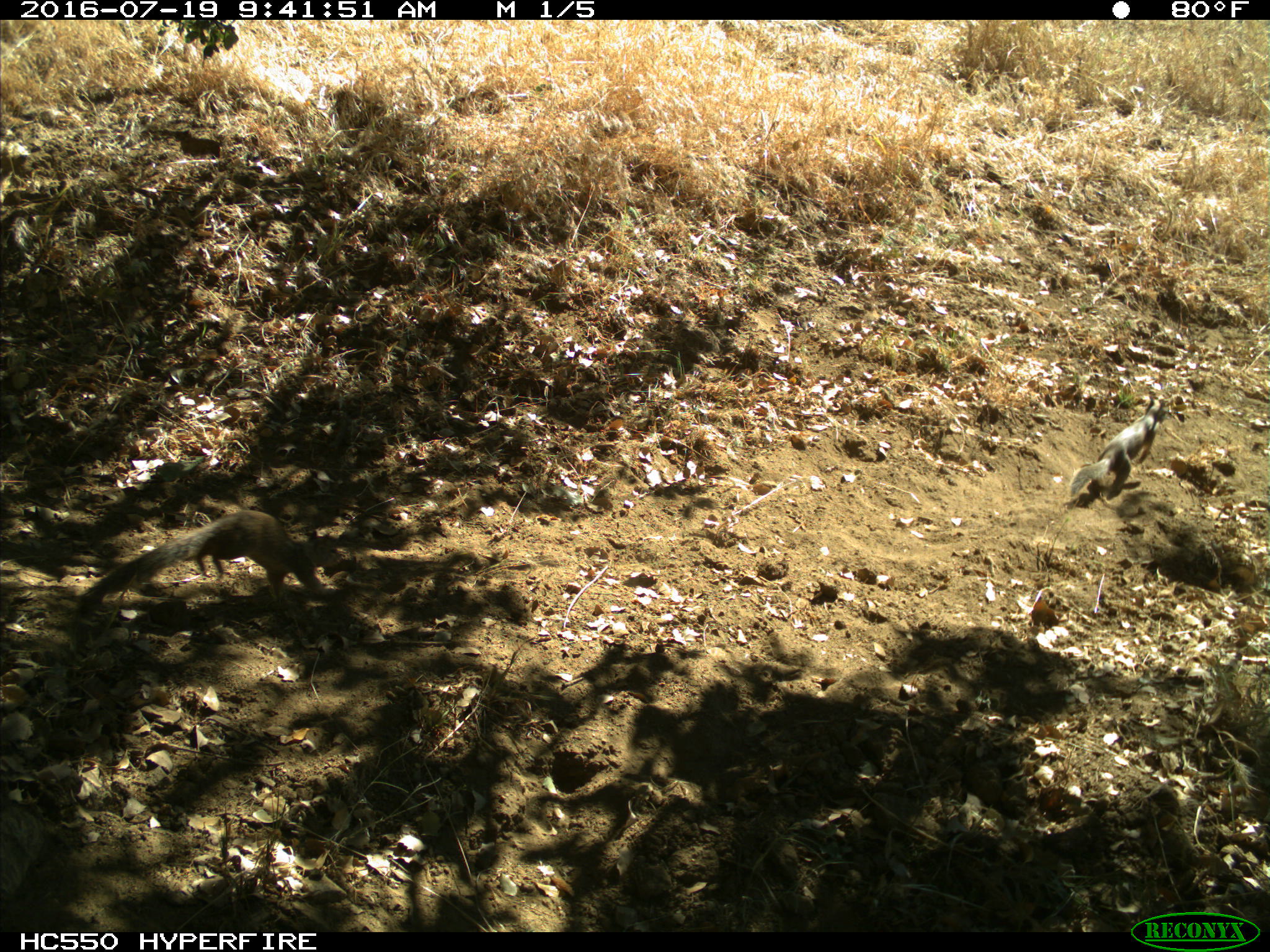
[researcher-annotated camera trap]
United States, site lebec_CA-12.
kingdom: Animalia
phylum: Chordata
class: Mammalia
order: Rodentia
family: Sciuridae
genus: Otospermophilus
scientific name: Otospermophilus beecheyi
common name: california ground squirrel